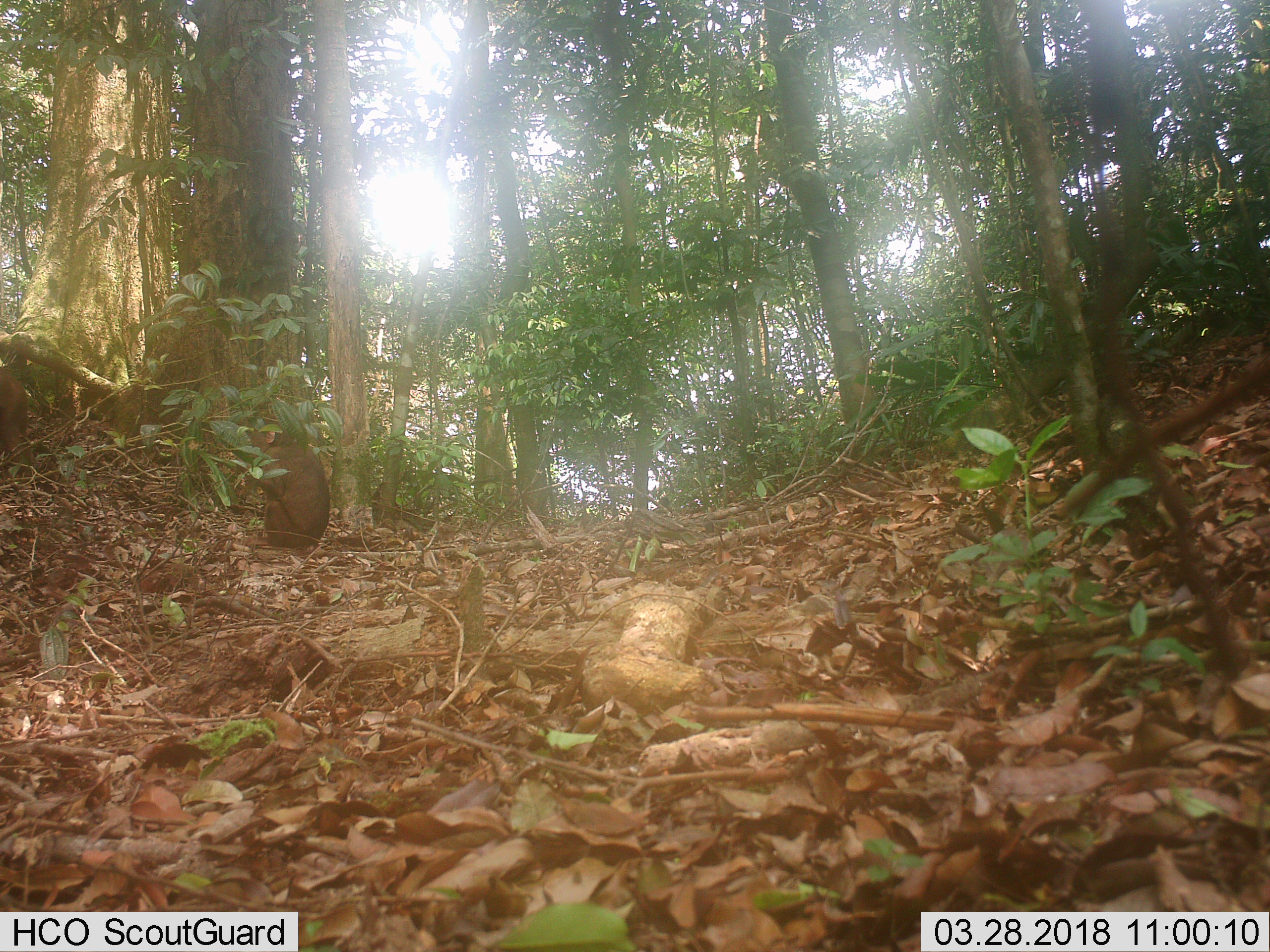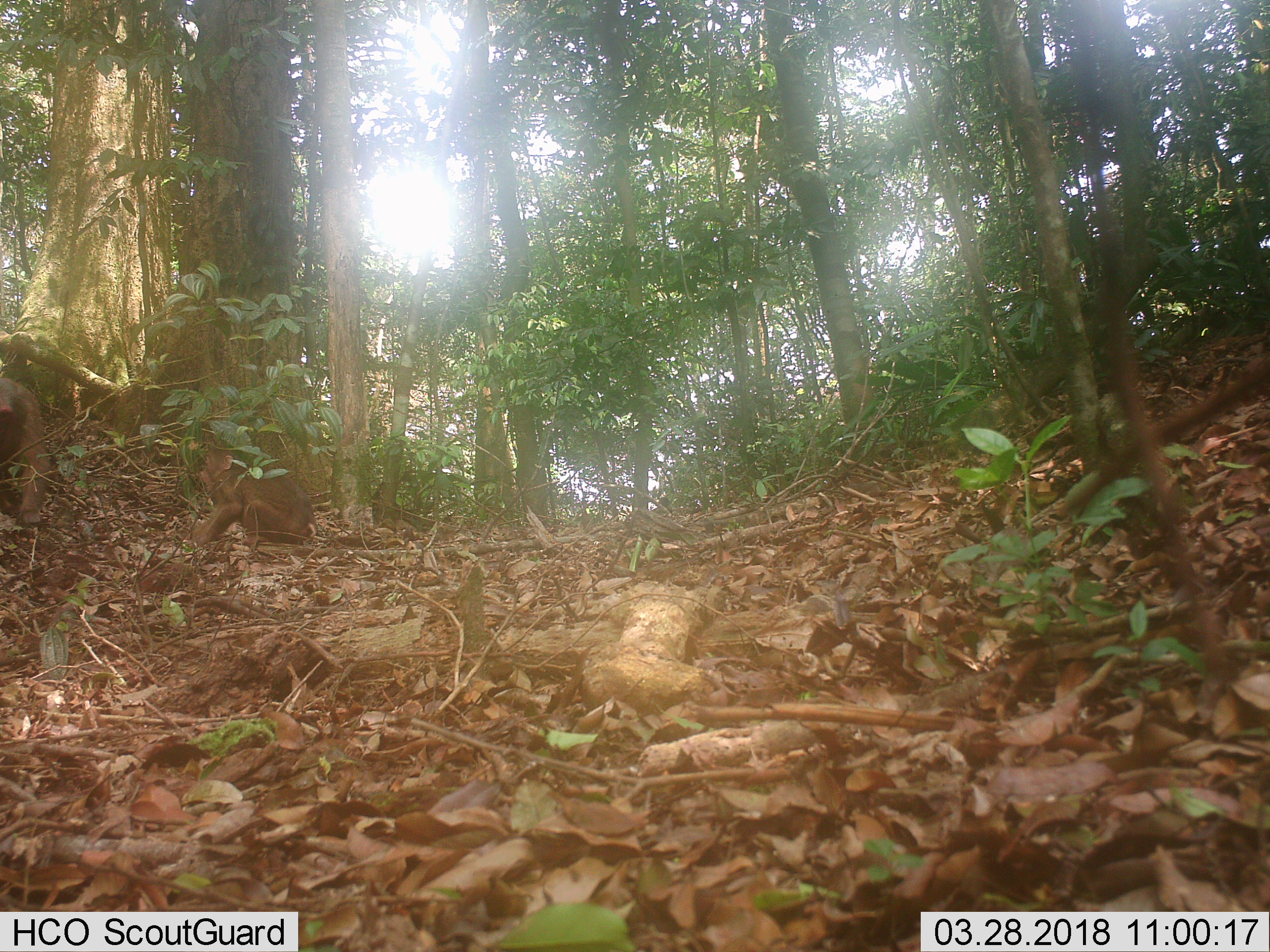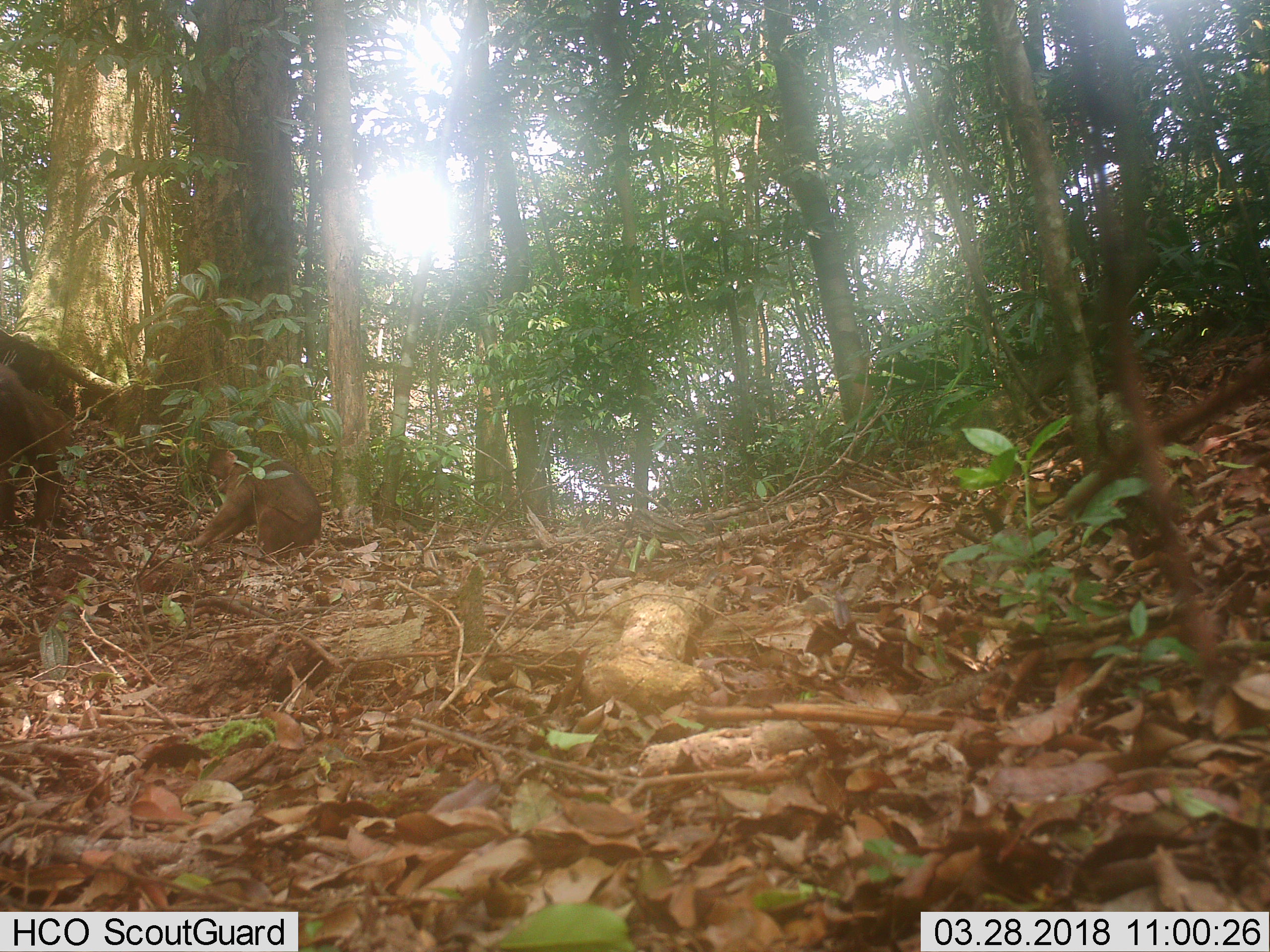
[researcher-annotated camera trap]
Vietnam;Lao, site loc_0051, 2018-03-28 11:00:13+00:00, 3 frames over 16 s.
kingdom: Animalia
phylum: Chordata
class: Mammalia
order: Primates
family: Cercopithecidae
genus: Macaca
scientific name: Macaca arctoides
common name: stump-tailed macaque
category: stump tailed macaque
Stump tailed macaque (stump-tailed macaque) (Macaca arctoides). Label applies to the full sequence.